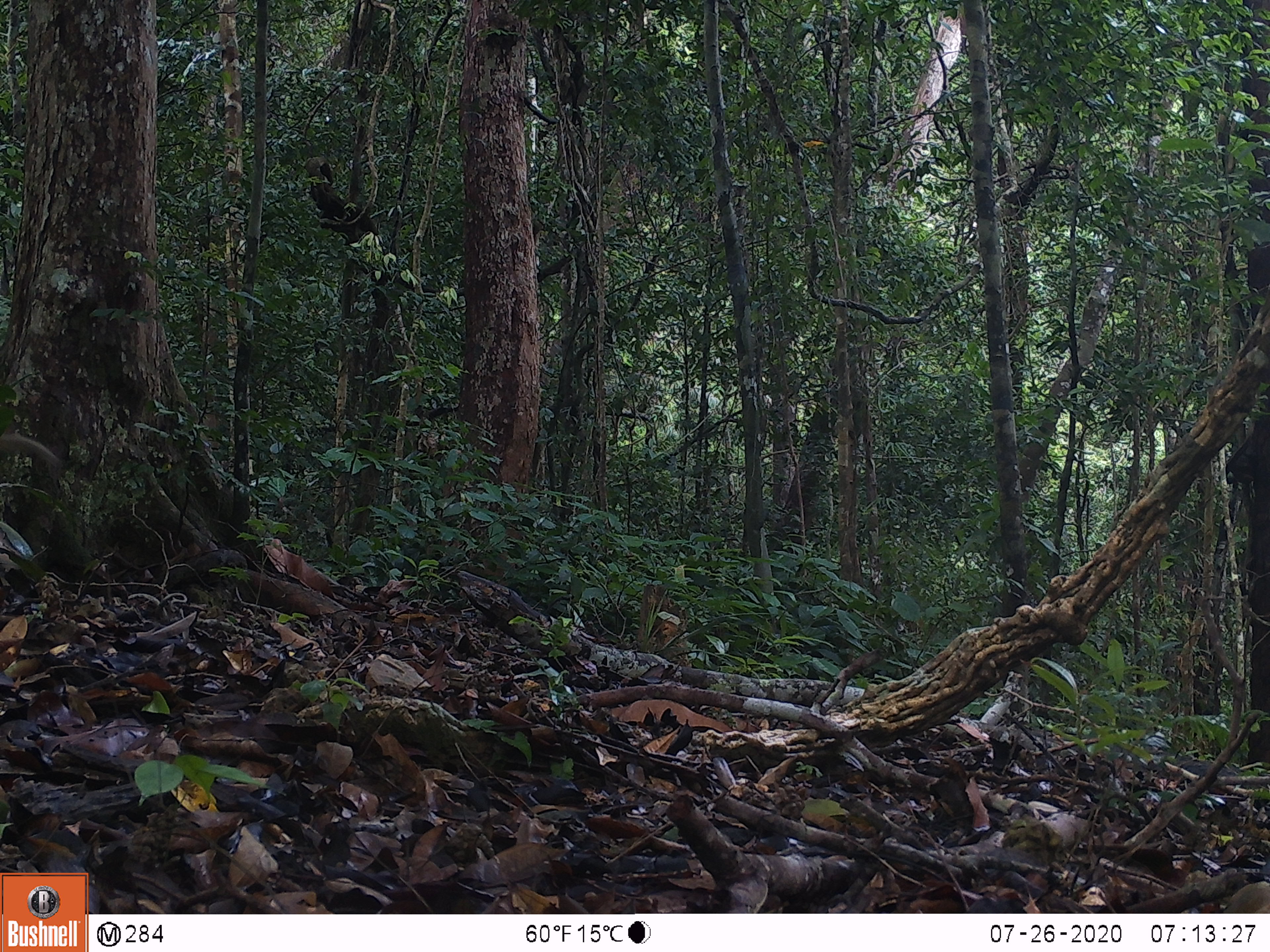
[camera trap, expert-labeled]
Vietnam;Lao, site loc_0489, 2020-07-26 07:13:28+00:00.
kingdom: Animalia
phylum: Chordata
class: Mammalia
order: Primates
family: Cercopithecidae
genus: Macaca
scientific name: Macaca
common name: macaques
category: assam or rhesus macaque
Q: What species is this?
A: Assam or rhesus macaque (macaques) (Macaca).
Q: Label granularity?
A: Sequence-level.